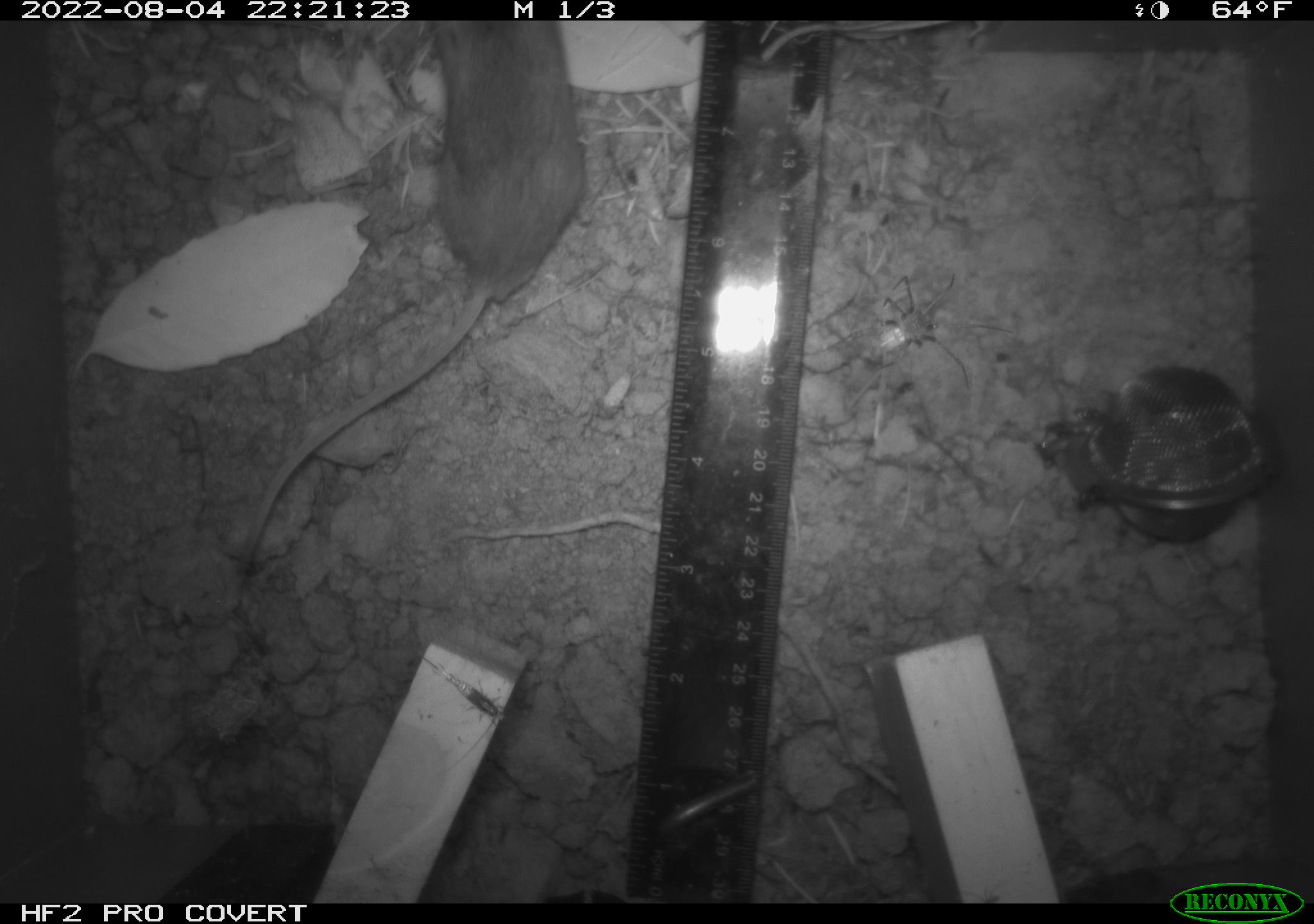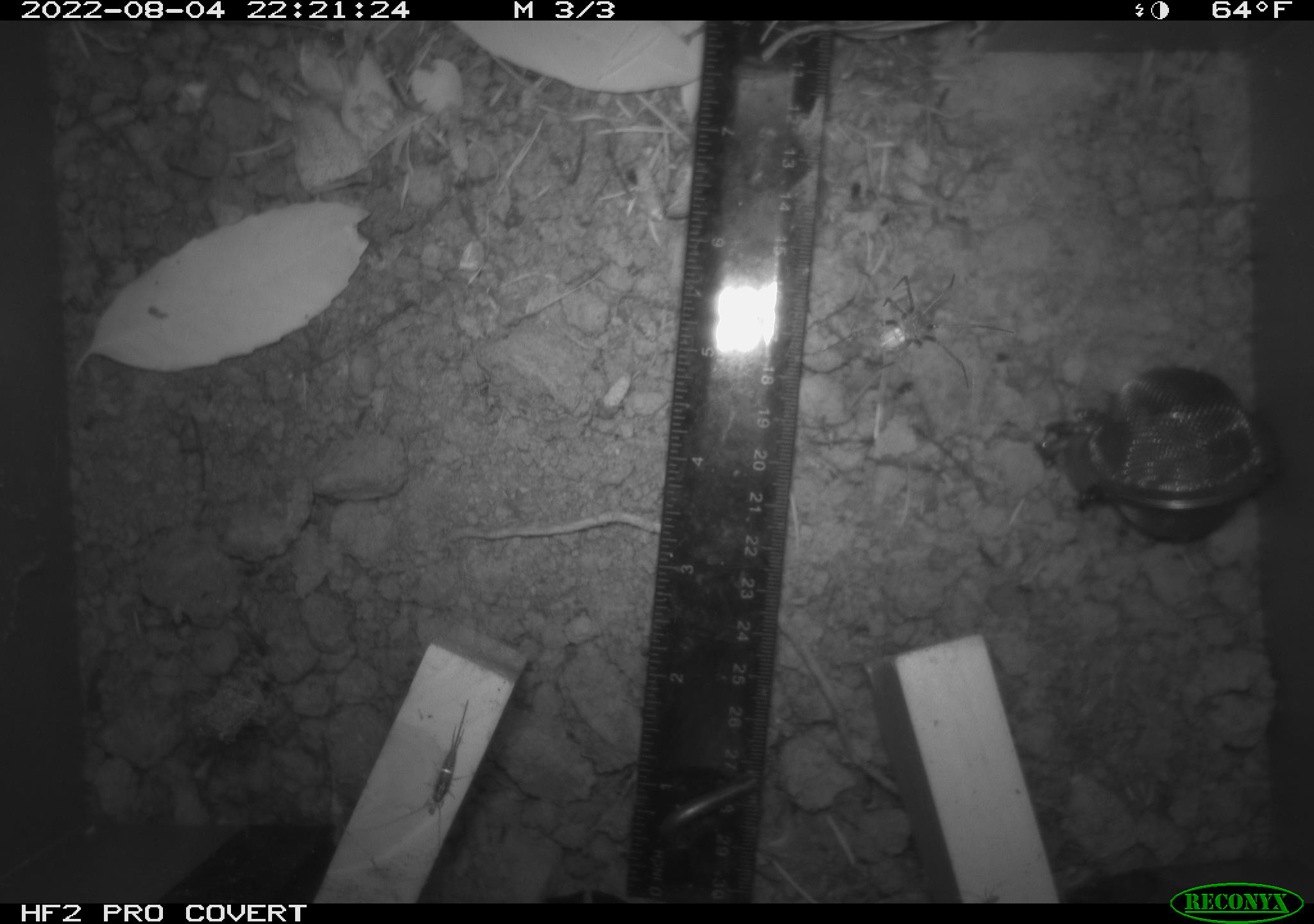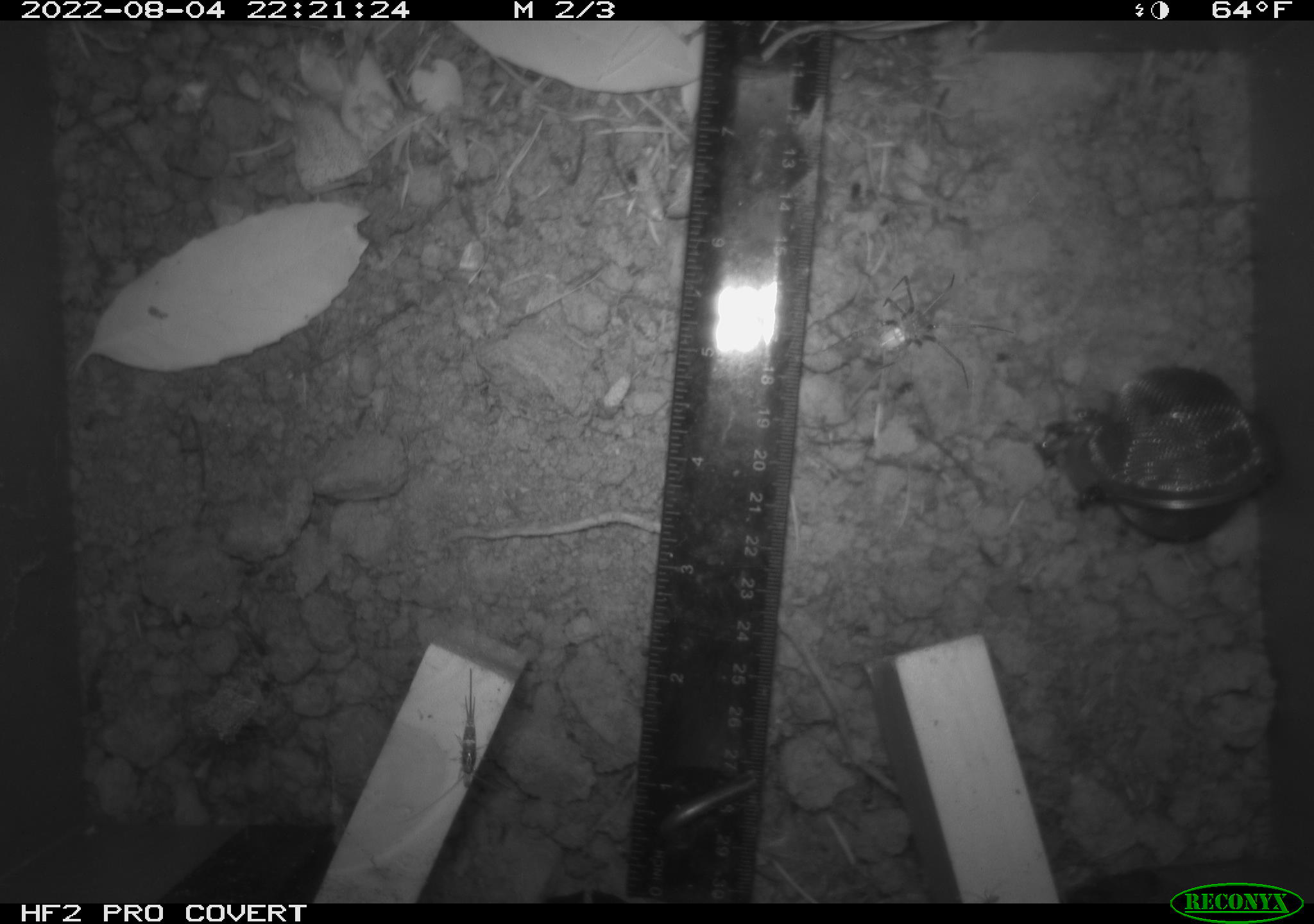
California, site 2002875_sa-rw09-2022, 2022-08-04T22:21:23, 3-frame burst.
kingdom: Animalia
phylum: Chordata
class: Mammalia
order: Rodentia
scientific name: Rodentia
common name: rodent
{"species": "rodent (Rodentia)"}